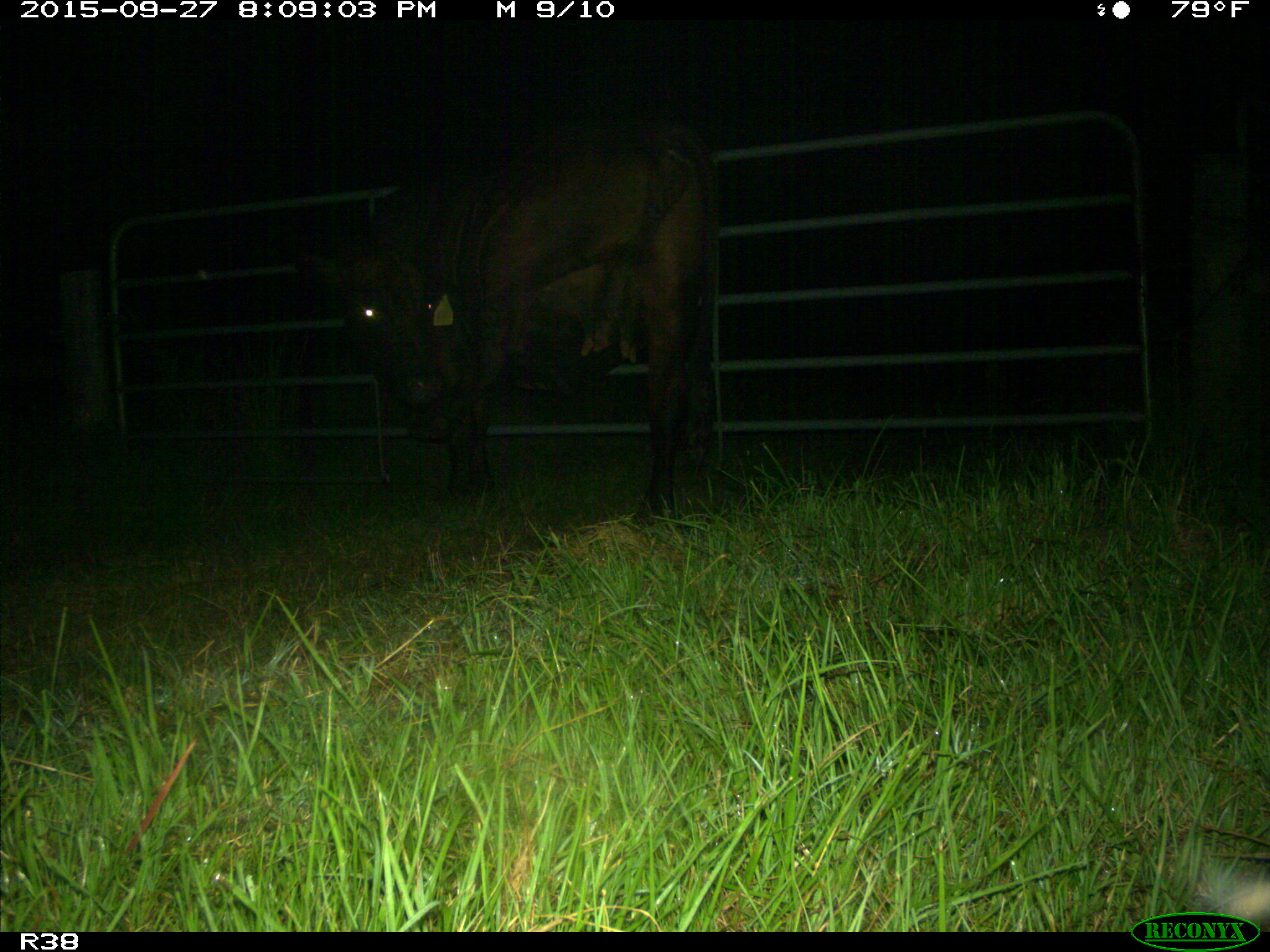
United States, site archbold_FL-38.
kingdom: Animalia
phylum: Chordata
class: Mammalia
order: Artiodactyla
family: Bovidae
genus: Bos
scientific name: Bos taurus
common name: domestic cow